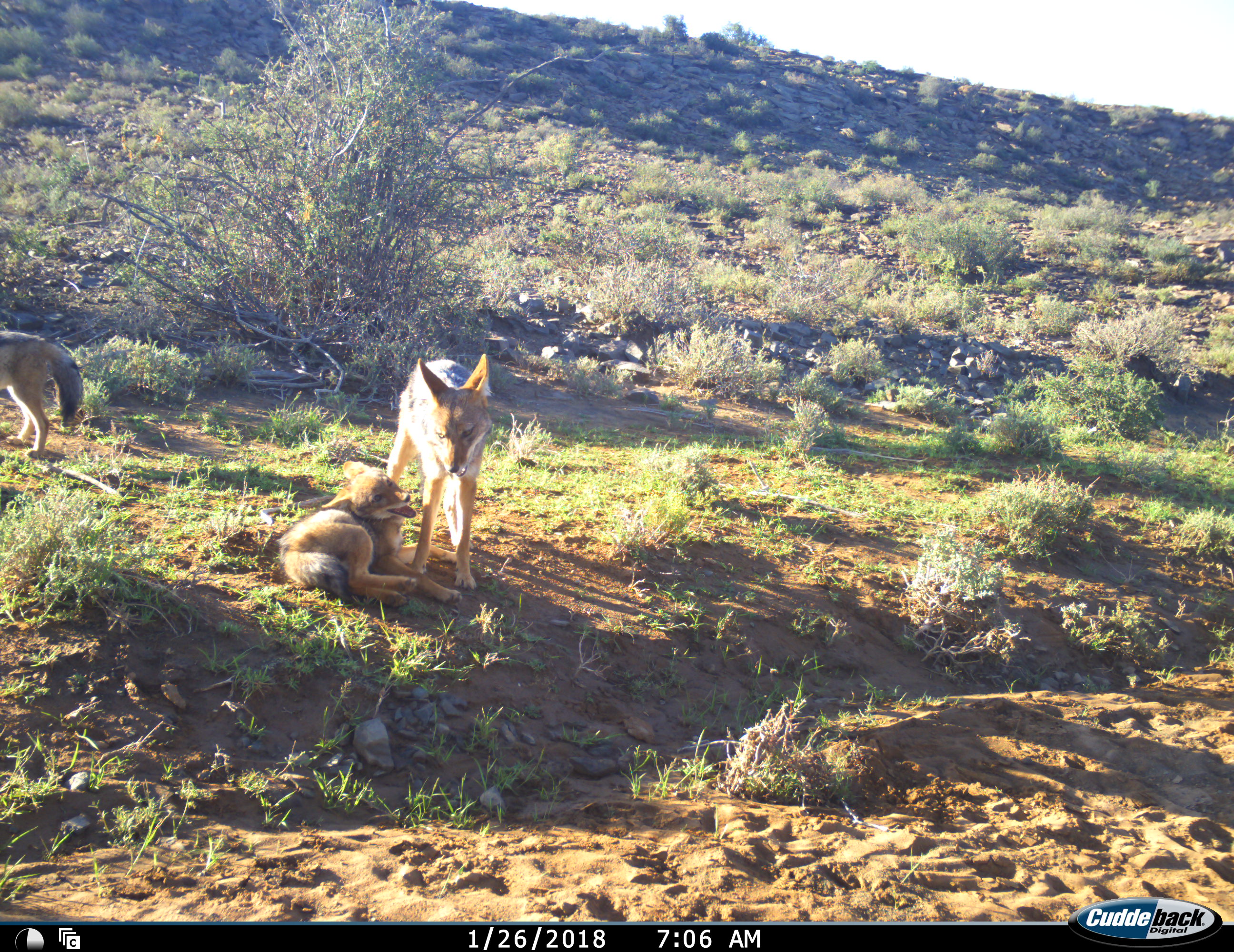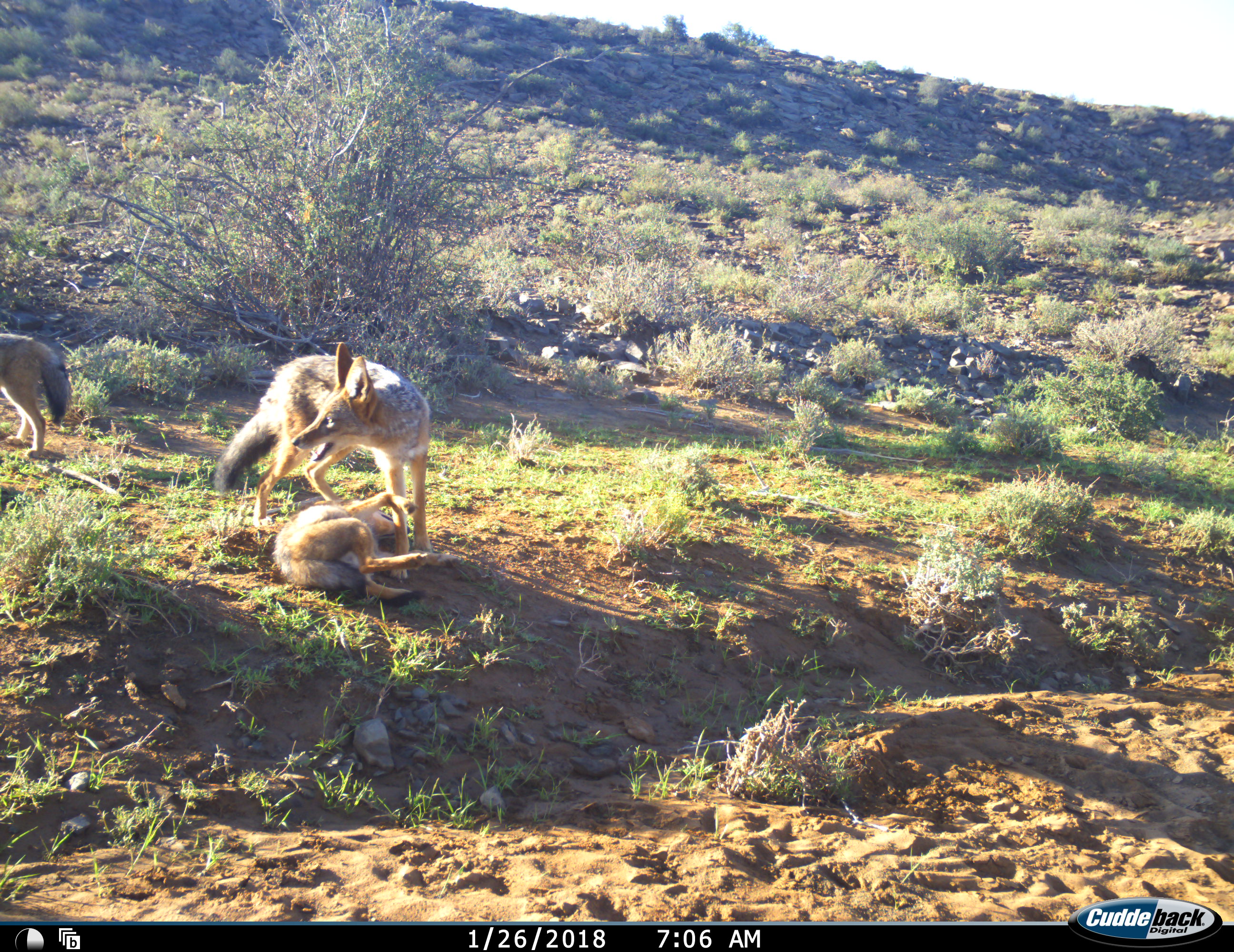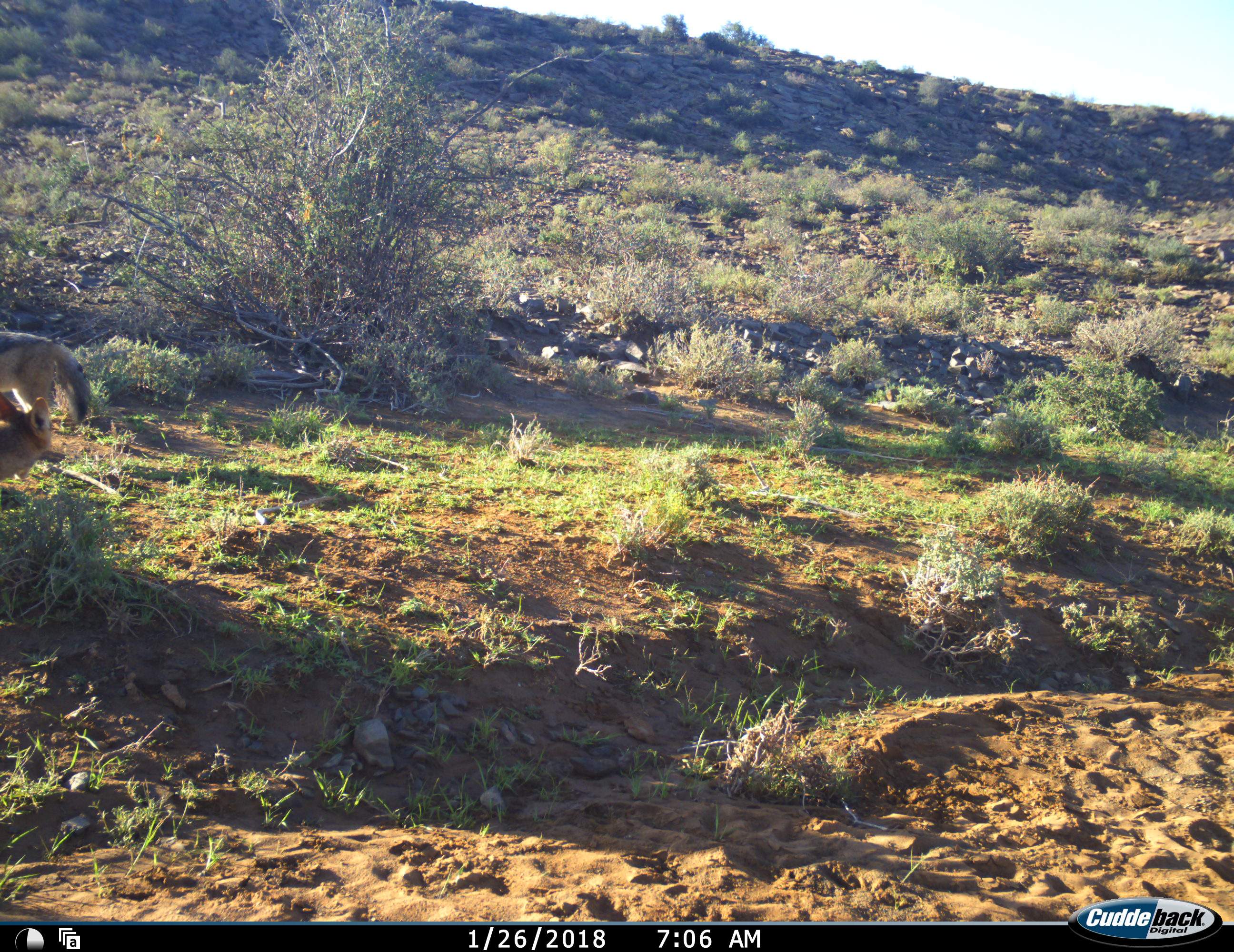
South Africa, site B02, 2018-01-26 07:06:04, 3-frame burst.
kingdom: Animalia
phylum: Chordata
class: Mammalia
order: Carnivora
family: Canidae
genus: Lupulella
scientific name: Lupulella mesomelas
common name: black-backed jackal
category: jackalblackbacked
Jackalblackbacked (black-backed jackal) (Lupulella mesomelas), count 3. Behavior (volunteer vote fractions): standing 25%, resting 0%, moving 25%, interacting 100%. Young present (vote fraction): 75%. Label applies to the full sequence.